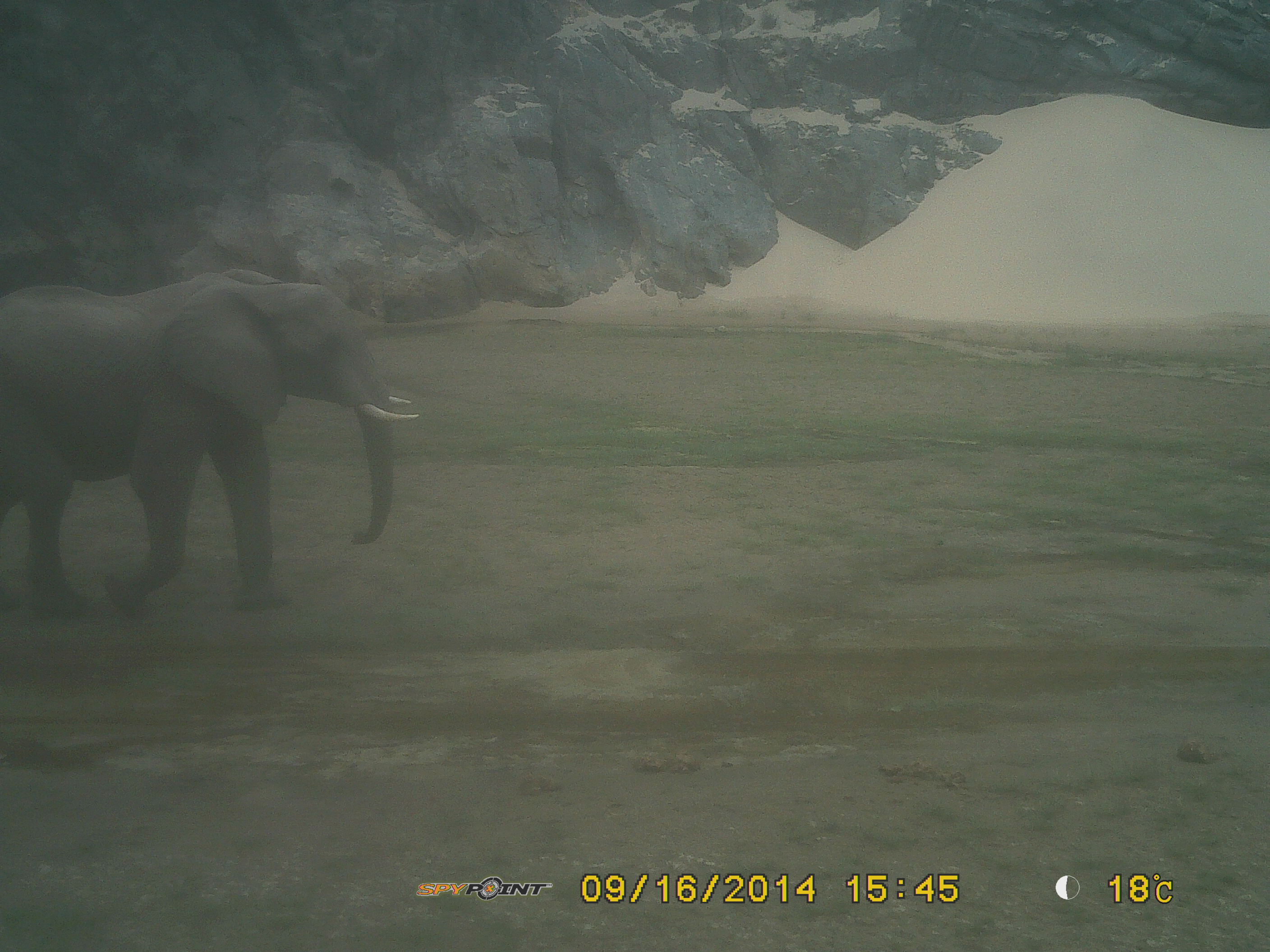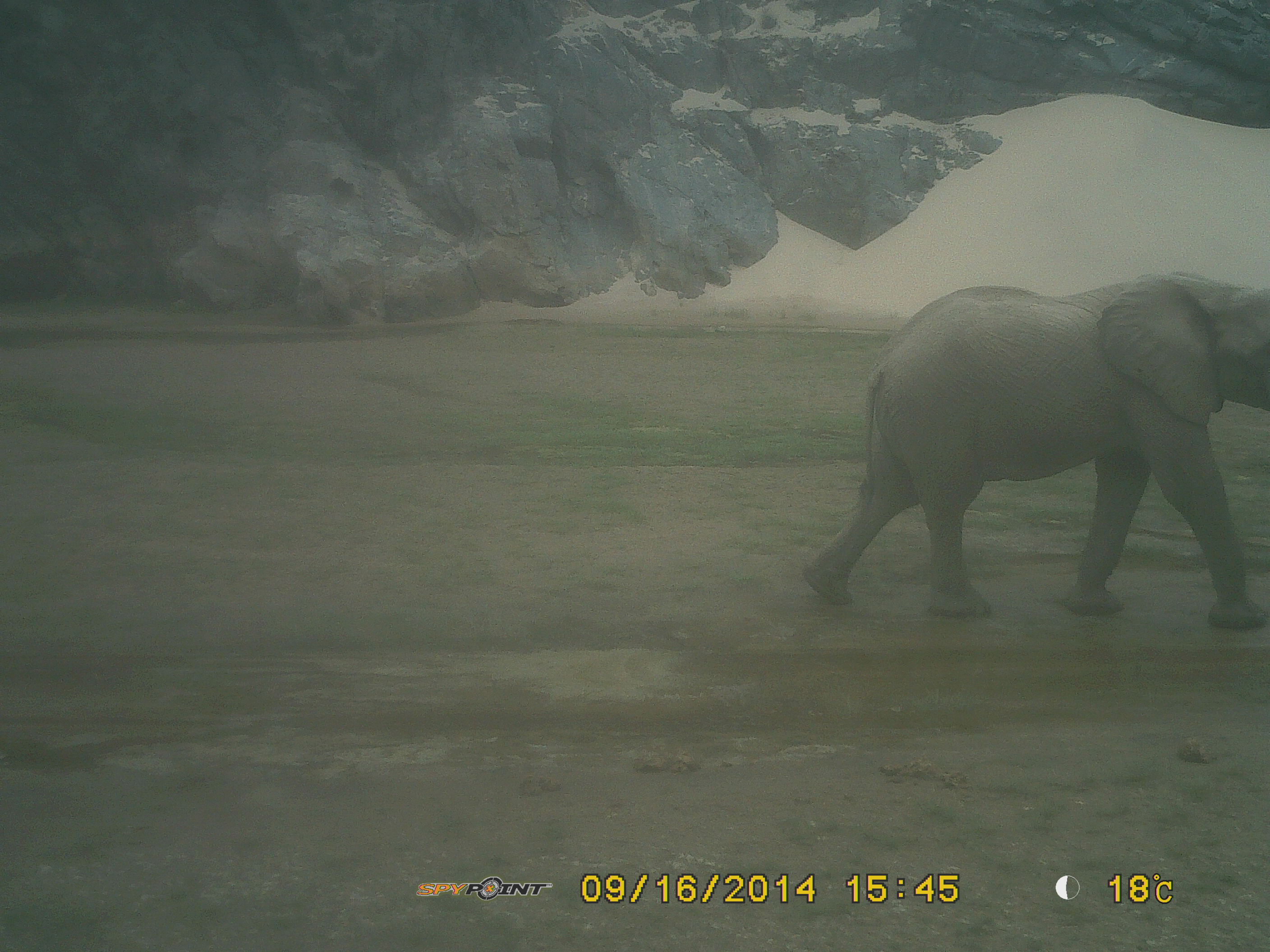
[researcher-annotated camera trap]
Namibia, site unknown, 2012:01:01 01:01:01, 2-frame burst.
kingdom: Animalia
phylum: Chordata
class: Mammalia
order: Proboscidea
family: Elephantidae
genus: Loxodonta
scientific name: Loxodonta africana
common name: african elephant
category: loxodanta africana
Loxodanta africana (african elephant) (Loxodonta africana).